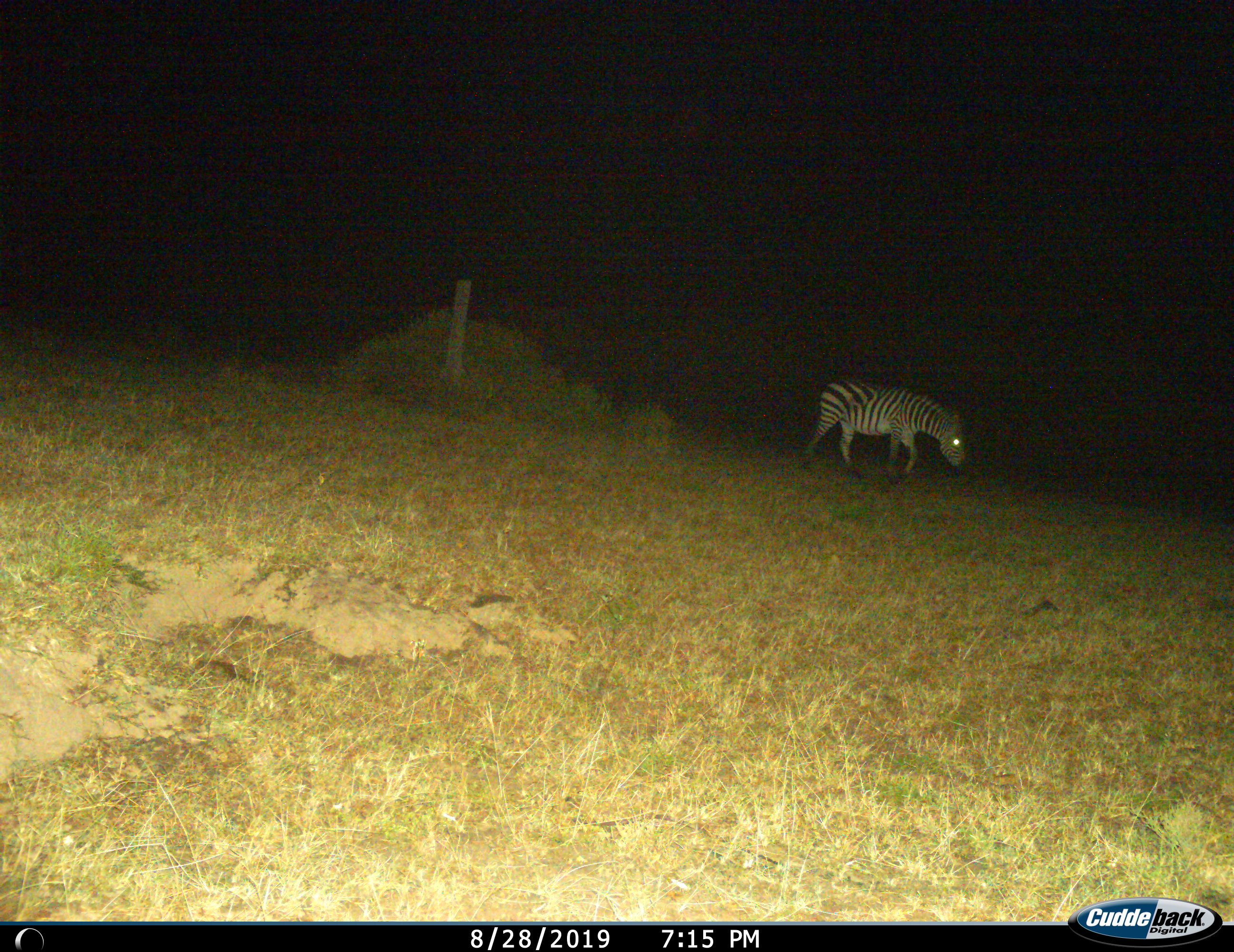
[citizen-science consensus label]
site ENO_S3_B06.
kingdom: Animalia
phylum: Chordata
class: Mammalia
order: Perissodactyla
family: Equidae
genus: Equus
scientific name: Equus quagga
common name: plains zebra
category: zebraplains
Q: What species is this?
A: Zebraplains (plains zebra) (Equus quagga).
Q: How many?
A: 1.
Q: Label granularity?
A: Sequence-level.